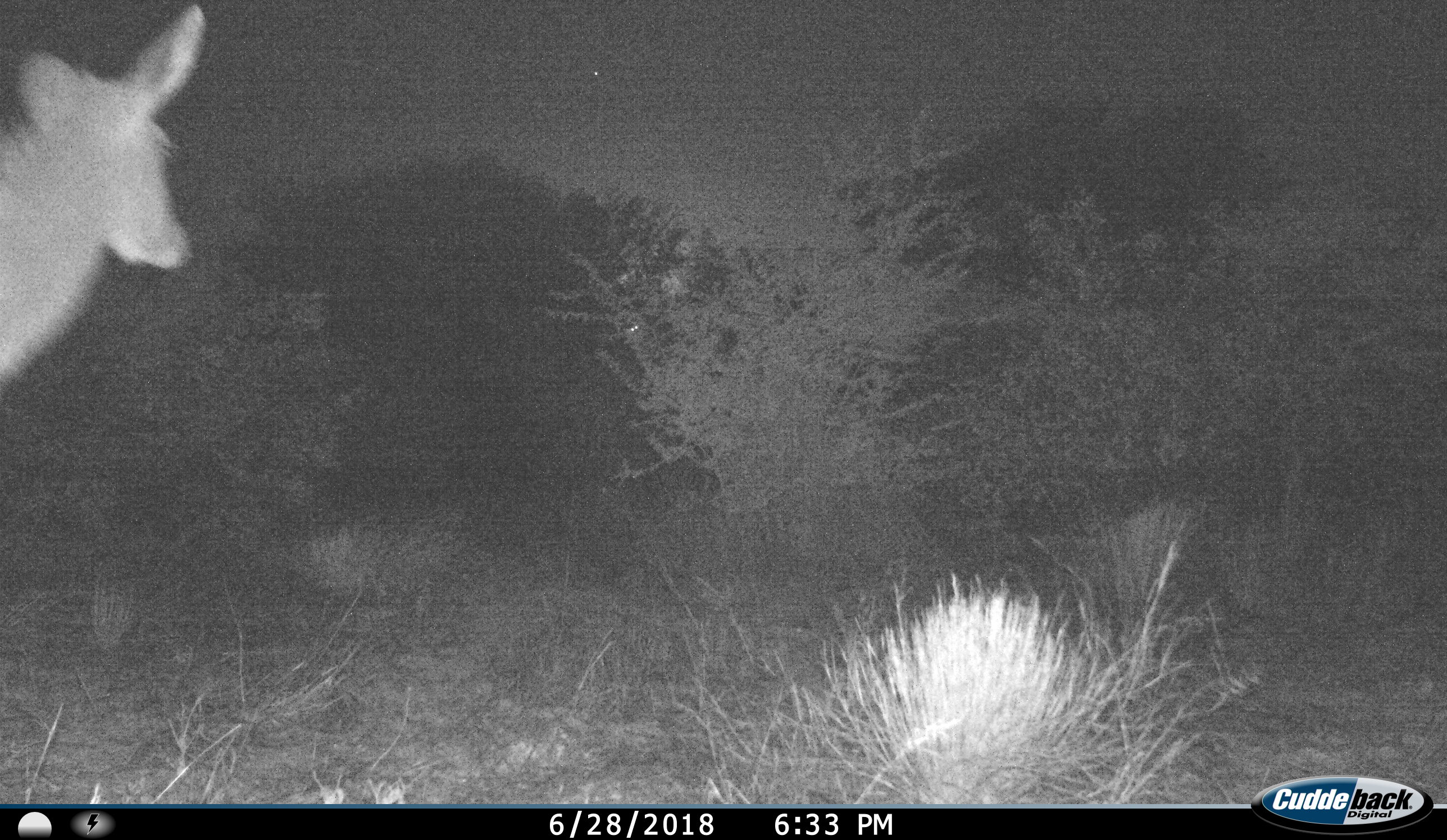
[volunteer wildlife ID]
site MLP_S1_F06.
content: unidentified animal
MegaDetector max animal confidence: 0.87